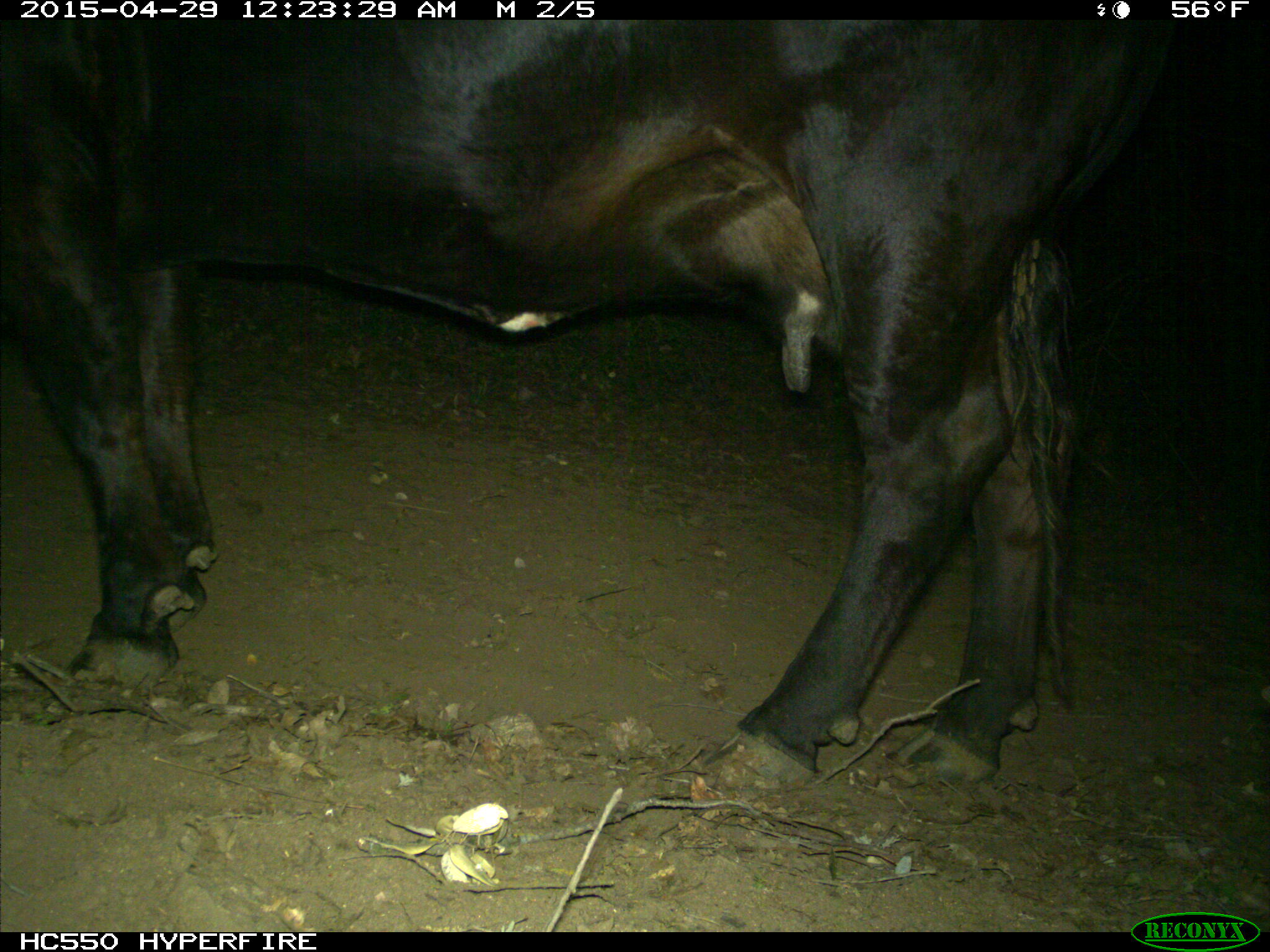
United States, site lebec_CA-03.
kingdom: Animalia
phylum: Chordata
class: Mammalia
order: Artiodactyla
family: Bovidae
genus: Bos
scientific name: Bos taurus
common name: domestic cow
Bos taurus (domestic cow).